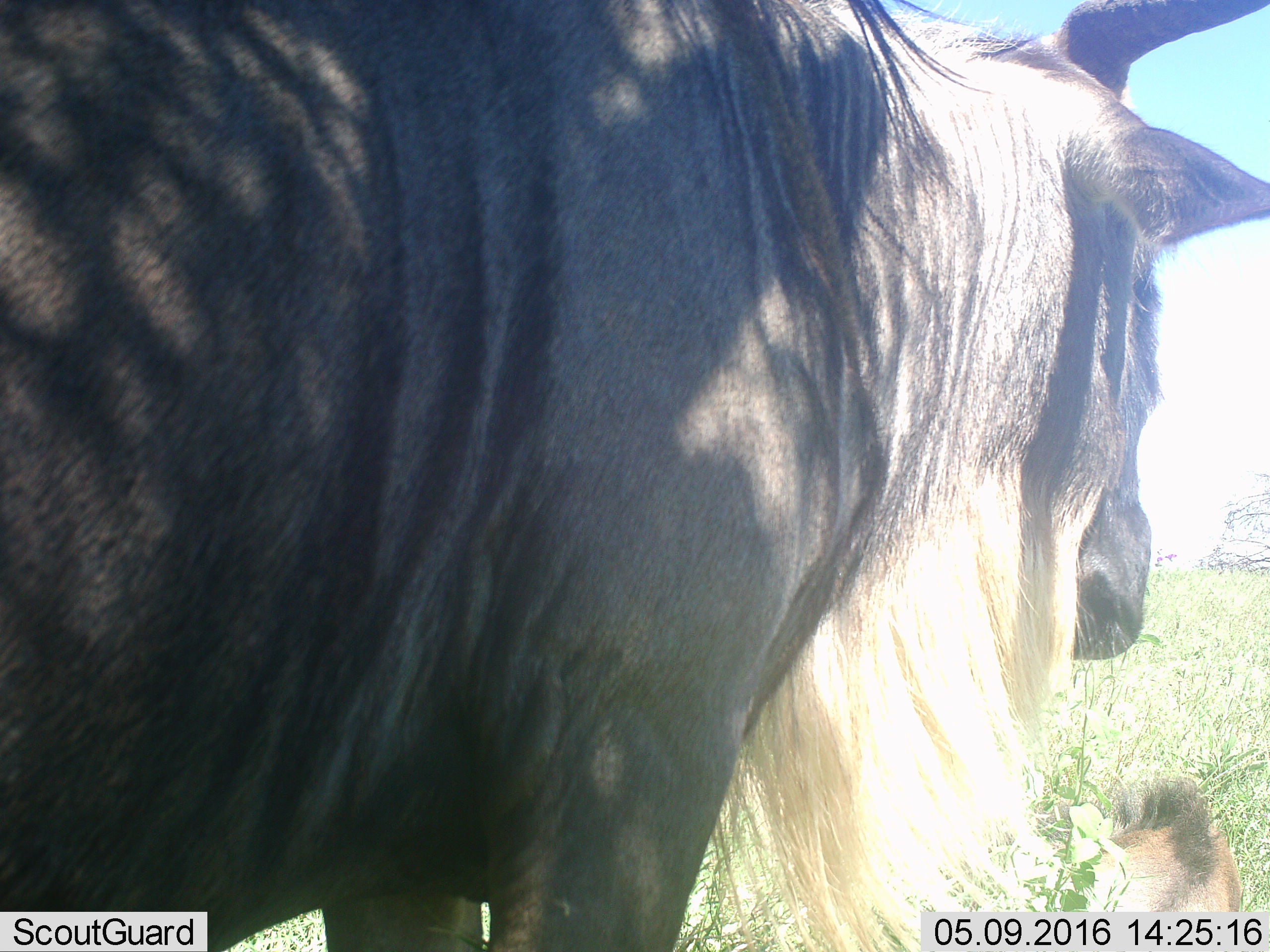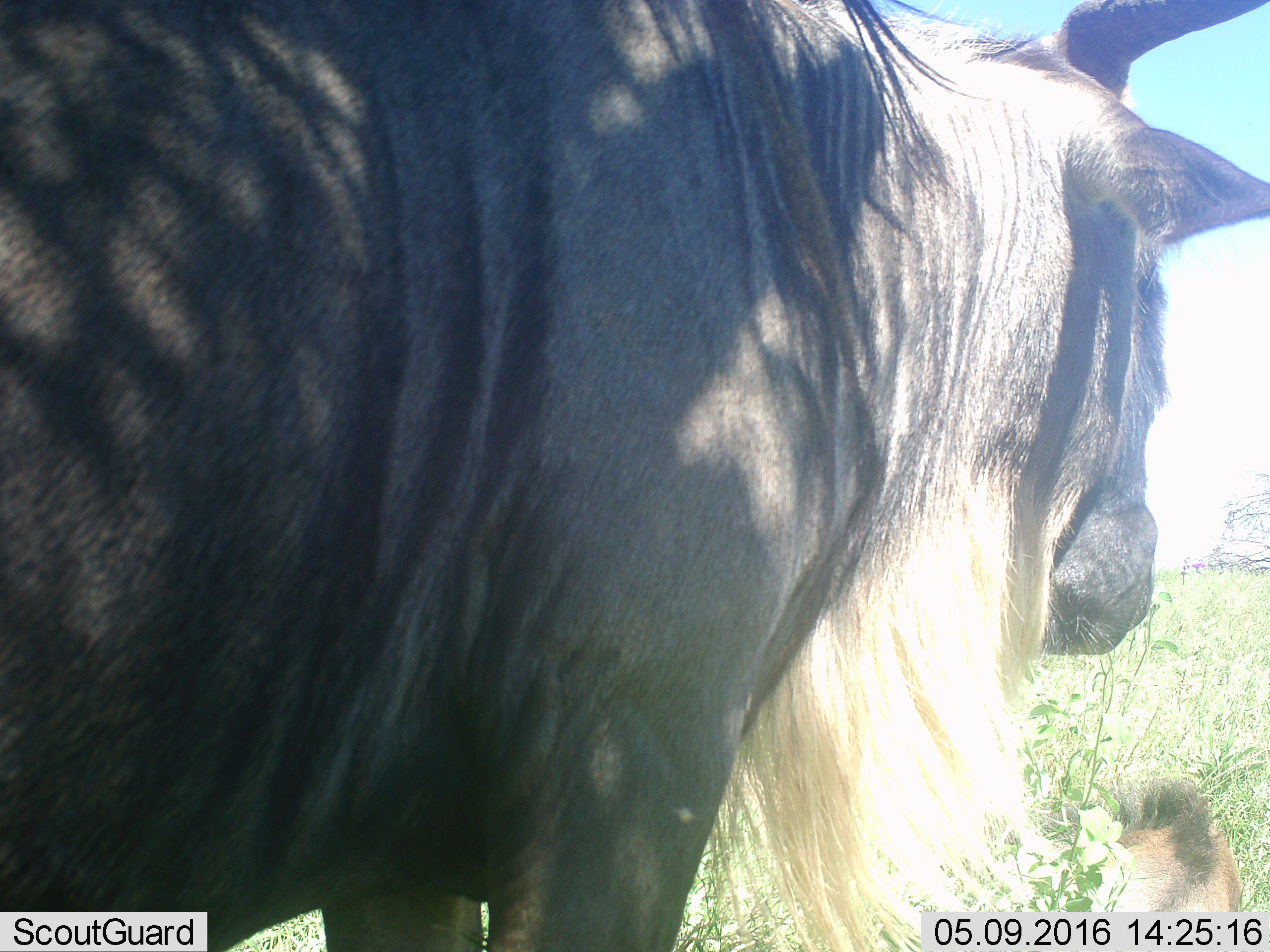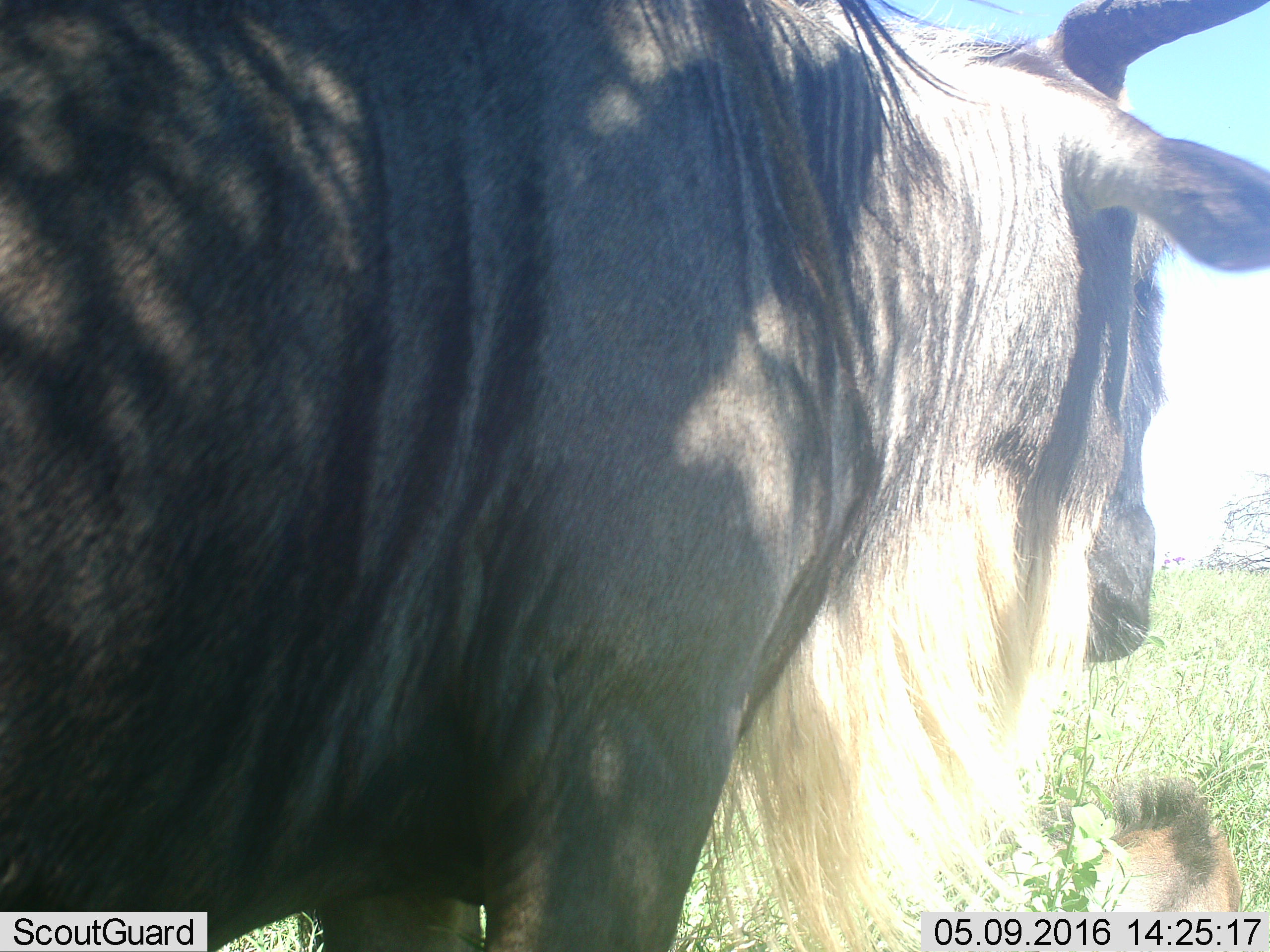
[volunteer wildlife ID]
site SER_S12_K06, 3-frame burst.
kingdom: Animalia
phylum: Chordata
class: Mammalia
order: Artiodactyla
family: Bovidae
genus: Connochaetes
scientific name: Connochaetes taurinus taurinus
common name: blue wildebeest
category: wildebeestblue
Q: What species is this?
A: Wildebeestblue (blue wildebeest) (Connochaetes taurinus taurinus).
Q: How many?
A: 2.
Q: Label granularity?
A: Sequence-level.